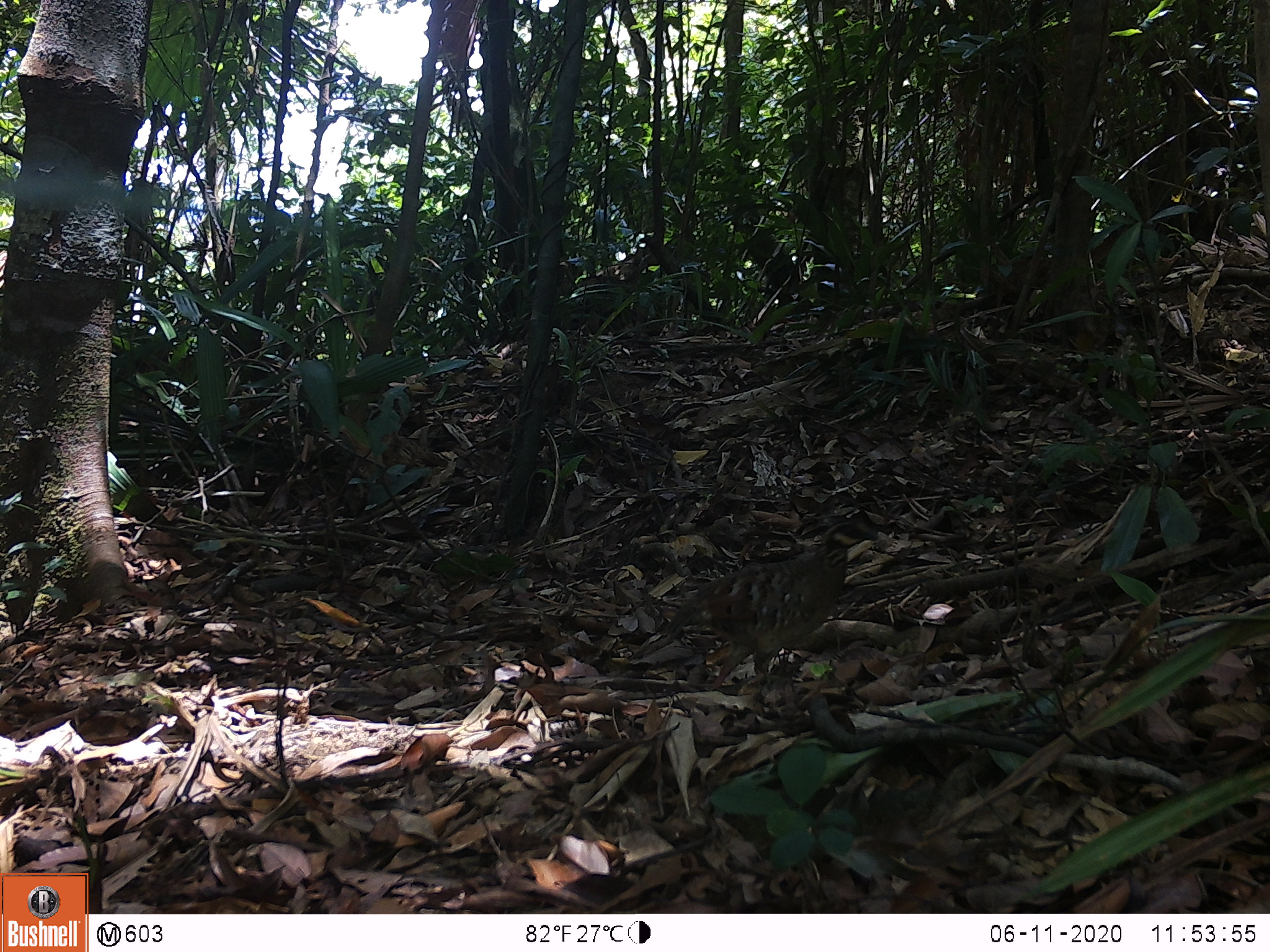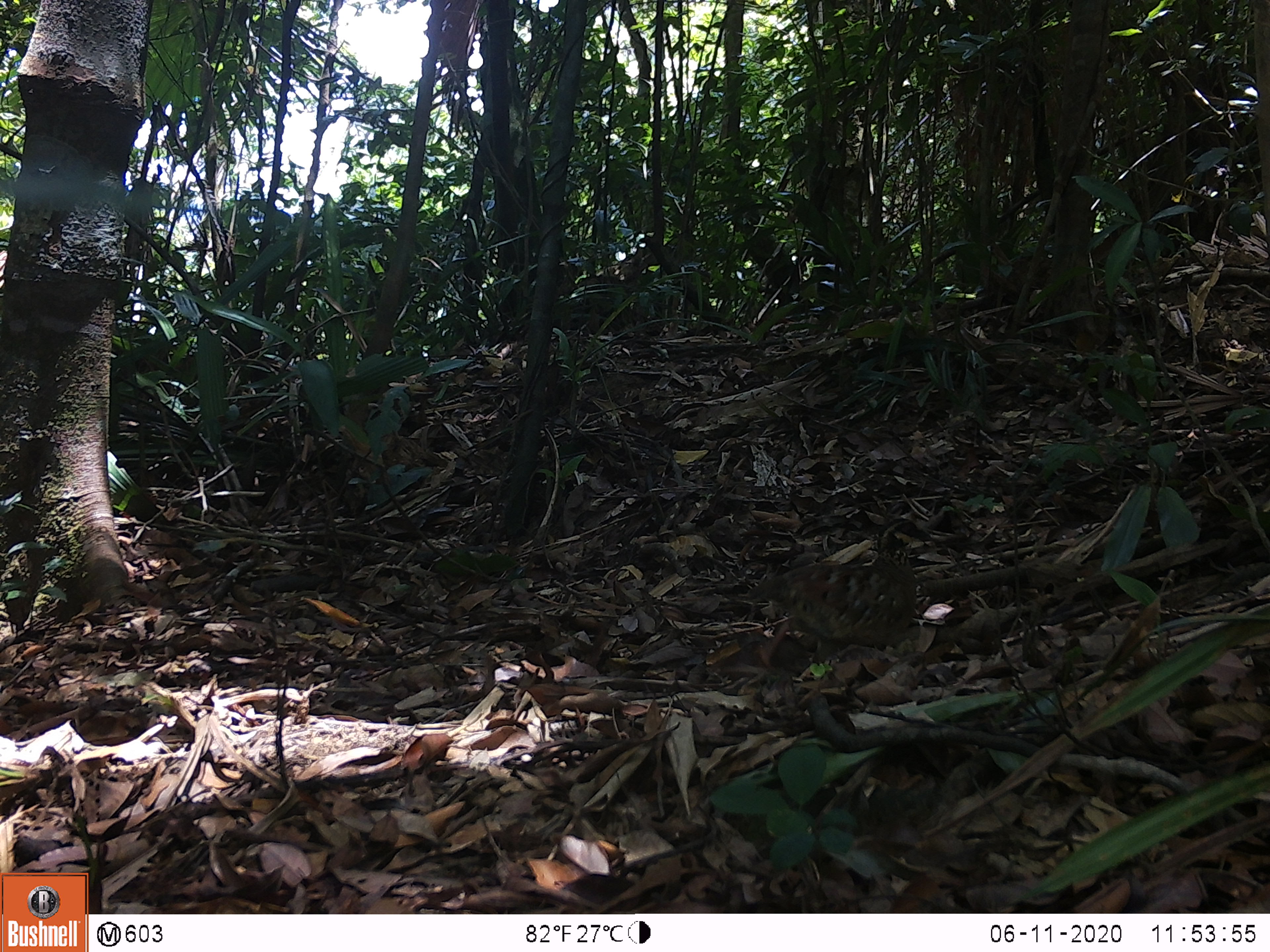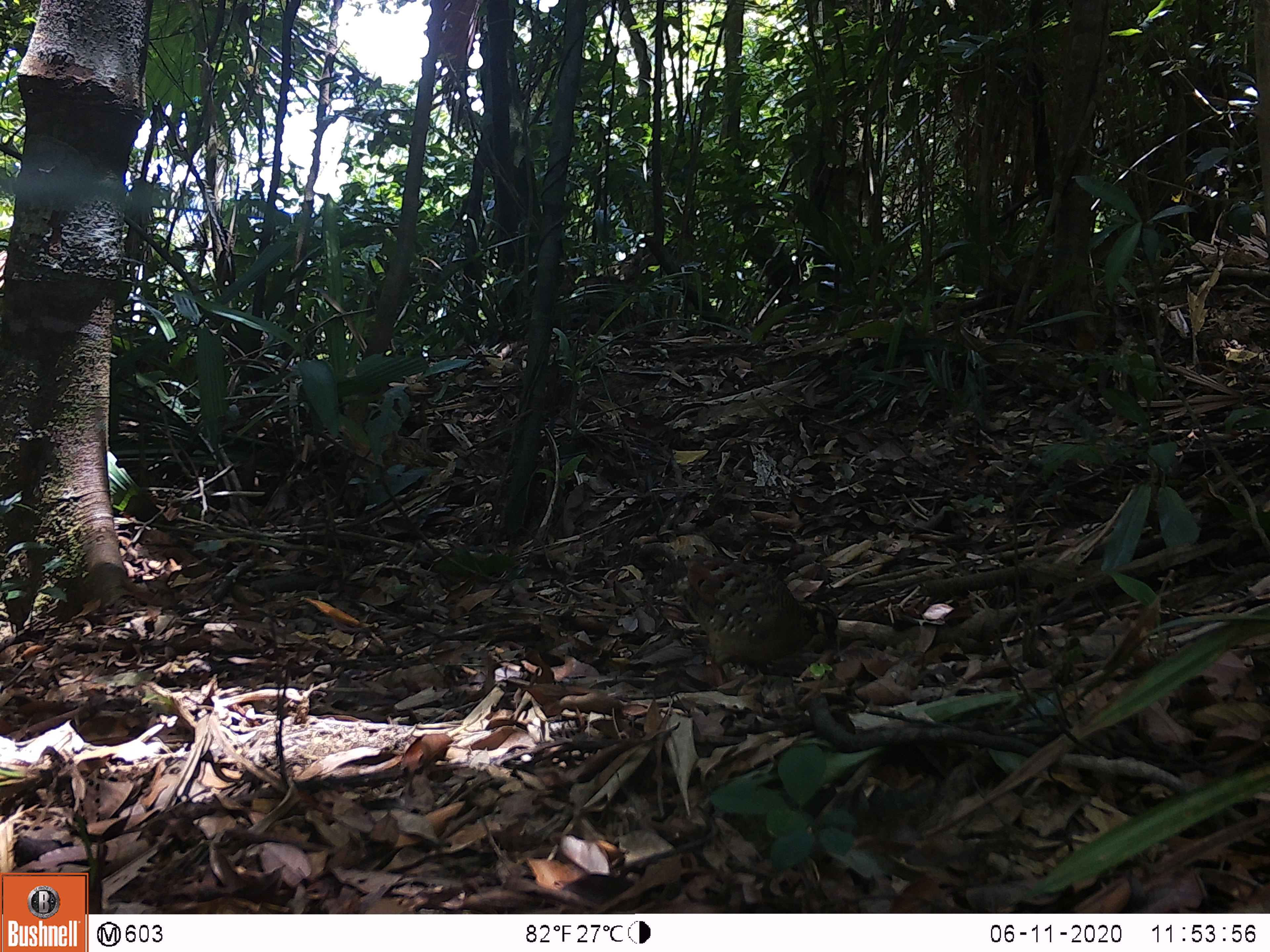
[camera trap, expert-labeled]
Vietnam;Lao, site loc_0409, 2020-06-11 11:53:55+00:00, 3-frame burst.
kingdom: Animalia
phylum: Chordata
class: Aves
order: Galliformes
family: Phasianidae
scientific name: Phasianidae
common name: partridge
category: unidentified partridge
Unidentified partridge (partridge) (Phasianidae). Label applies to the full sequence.